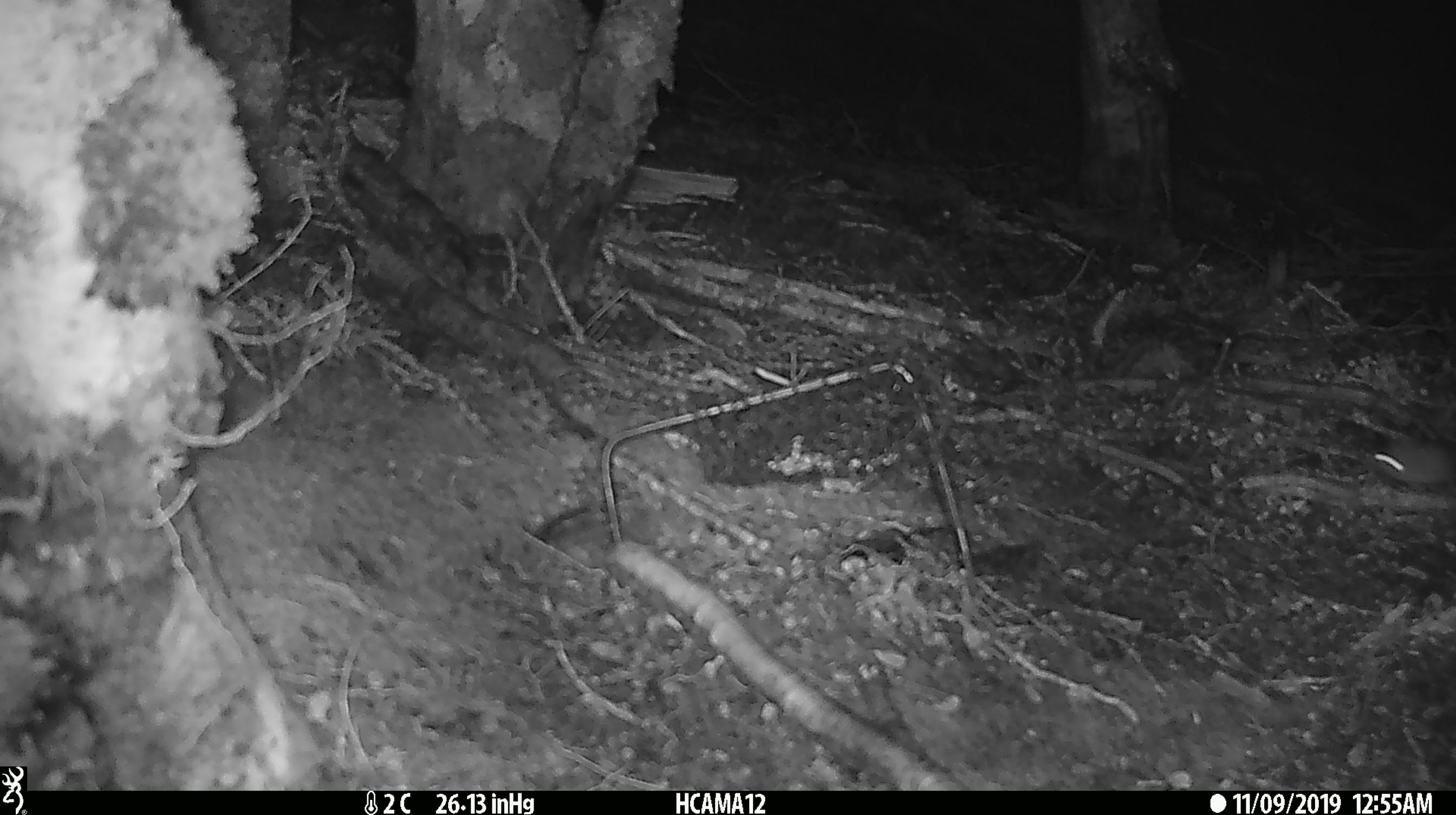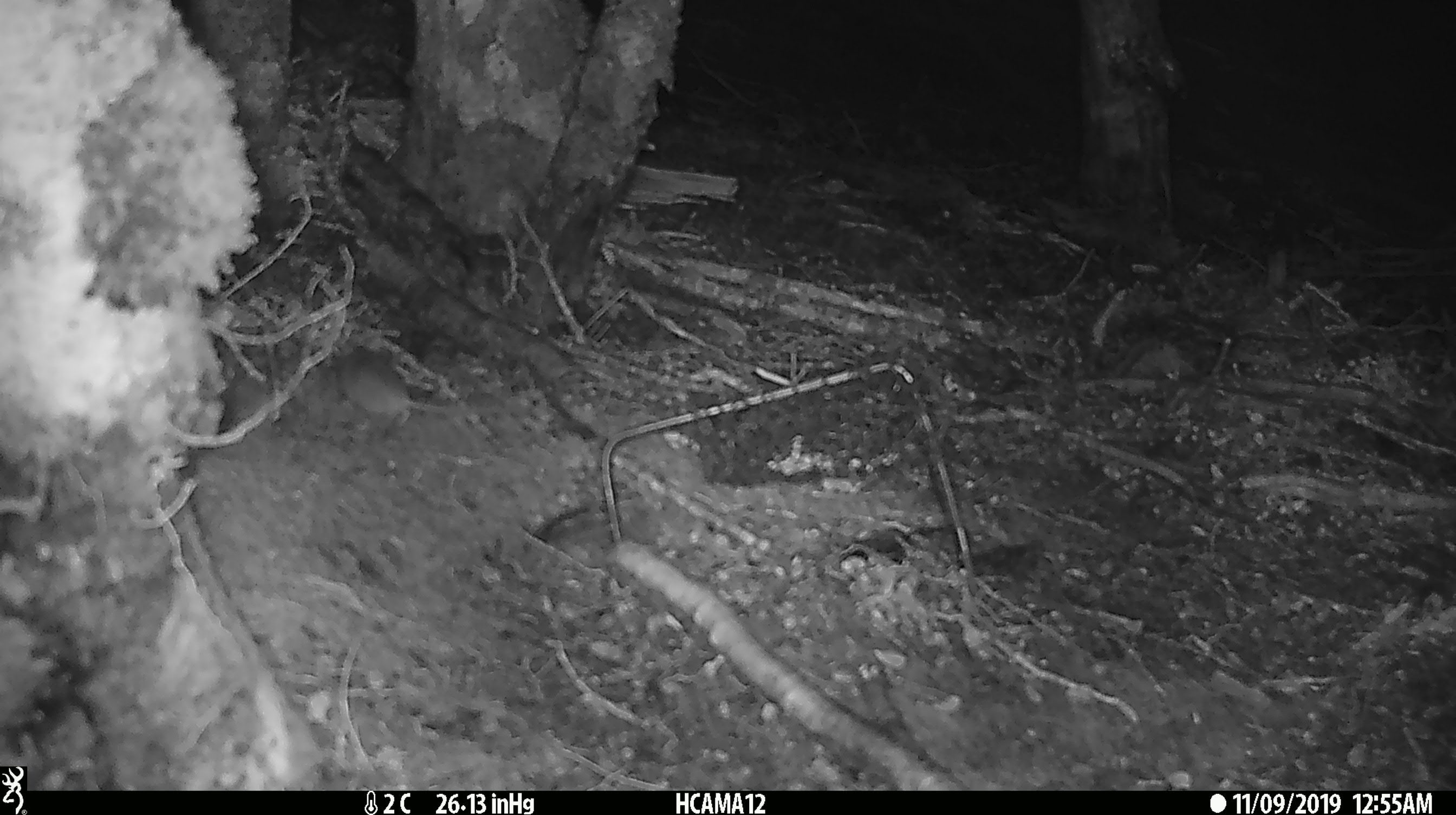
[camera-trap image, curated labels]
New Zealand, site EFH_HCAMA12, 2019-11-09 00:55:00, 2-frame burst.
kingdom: Animalia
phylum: Chordata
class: Mammalia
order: Rodentia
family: Muridae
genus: Mus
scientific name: Mus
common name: mouse